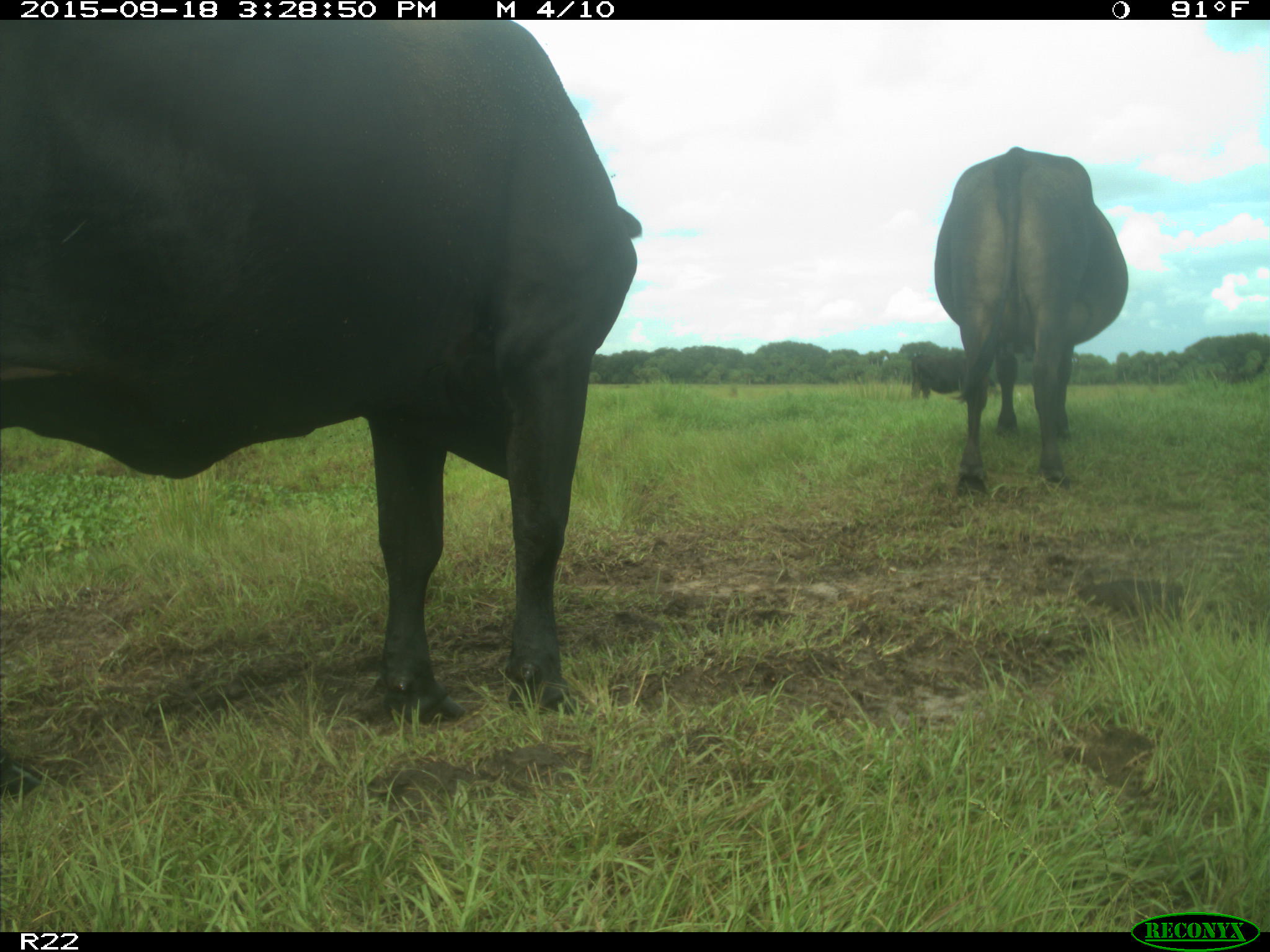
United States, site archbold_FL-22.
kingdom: Animalia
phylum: Chordata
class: Mammalia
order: Artiodactyla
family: Bovidae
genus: Bos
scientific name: Bos taurus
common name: domestic cow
Bos taurus (domestic cow).